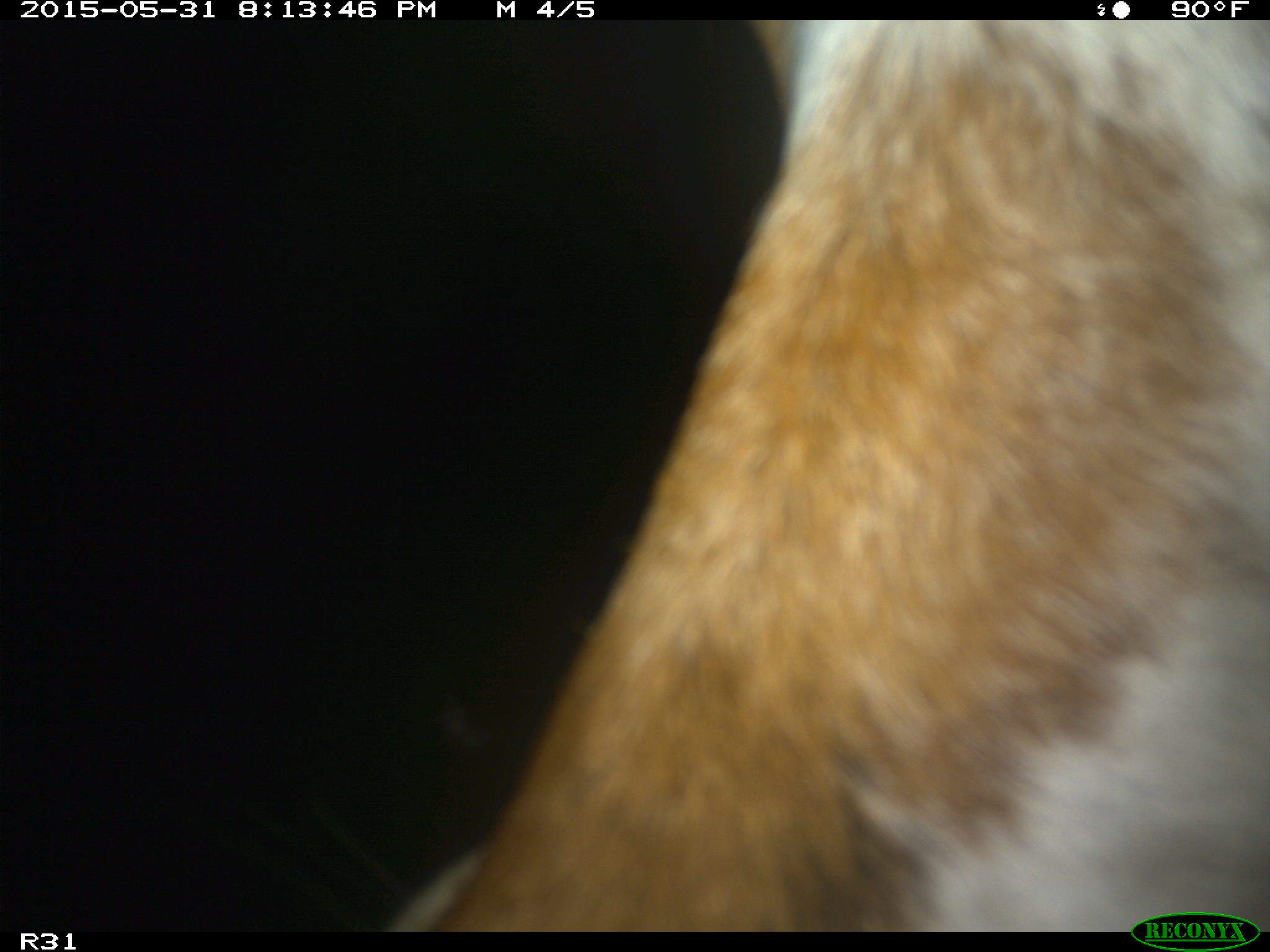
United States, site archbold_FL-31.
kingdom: Animalia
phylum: Chordata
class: Mammalia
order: Artiodactyla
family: Bovidae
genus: Bos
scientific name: Bos taurus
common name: domestic cow